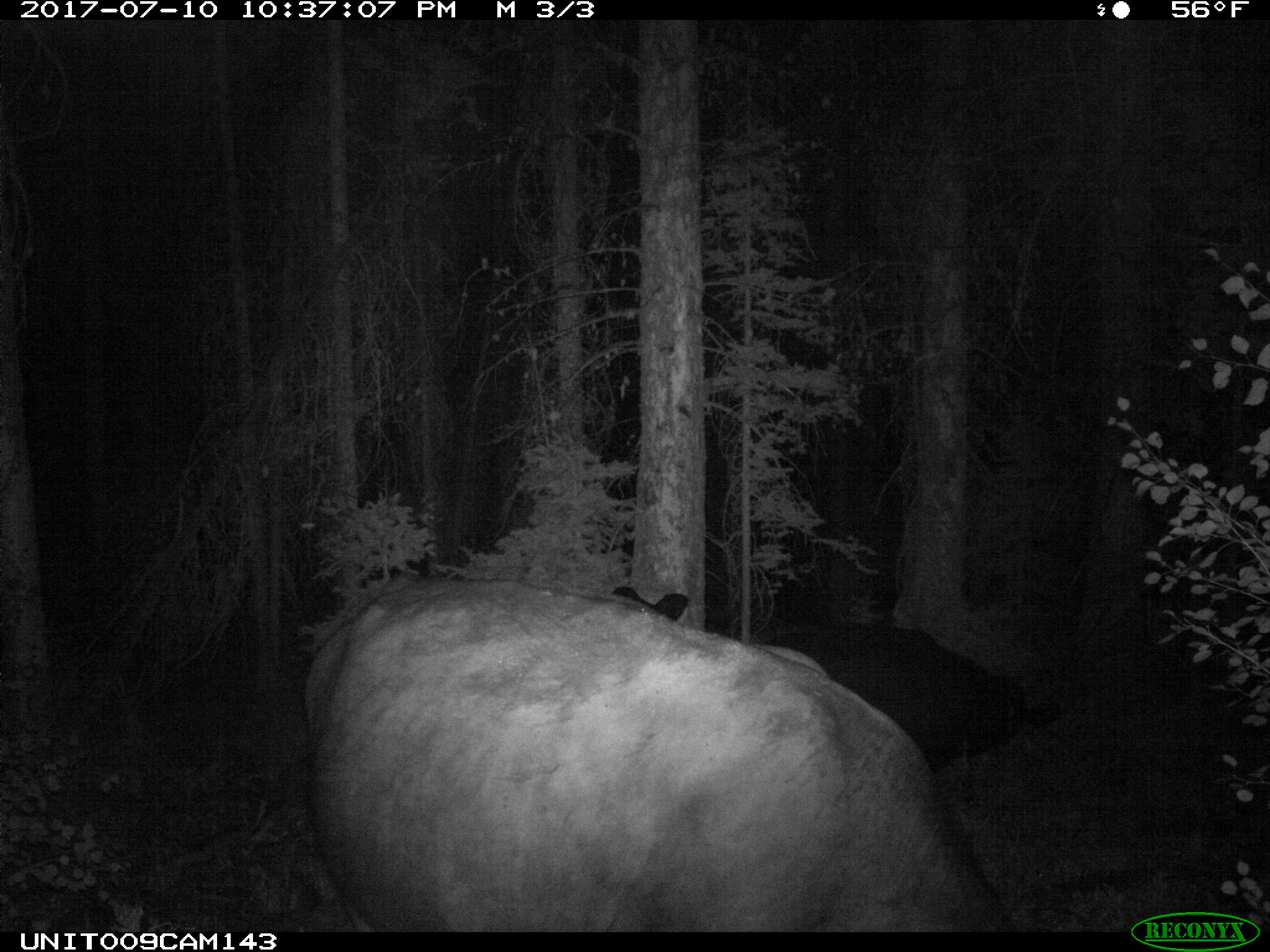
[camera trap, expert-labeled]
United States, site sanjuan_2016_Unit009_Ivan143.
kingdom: Animalia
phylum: Chordata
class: Mammalia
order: Artiodactyla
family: Bovidae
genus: Bos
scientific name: Bos taurus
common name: domestic cow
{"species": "Bos taurus (domestic cow)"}